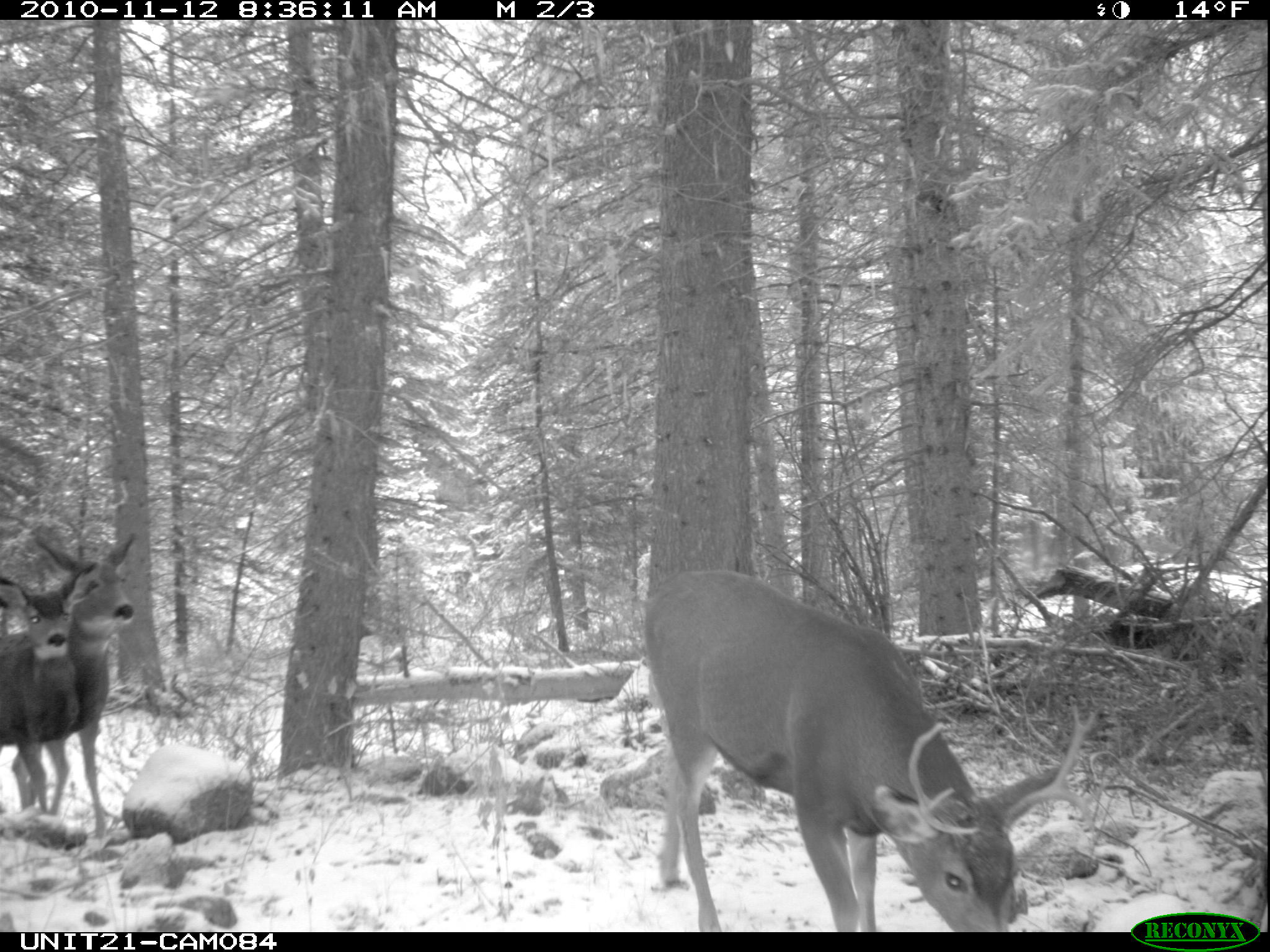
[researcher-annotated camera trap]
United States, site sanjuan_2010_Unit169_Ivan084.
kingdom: Animalia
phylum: Chordata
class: Mammalia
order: Artiodactyla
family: Cervidae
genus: Odocoileus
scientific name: Odocoileus hemionus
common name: mule deer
Odocoileus hemionus (mule deer).